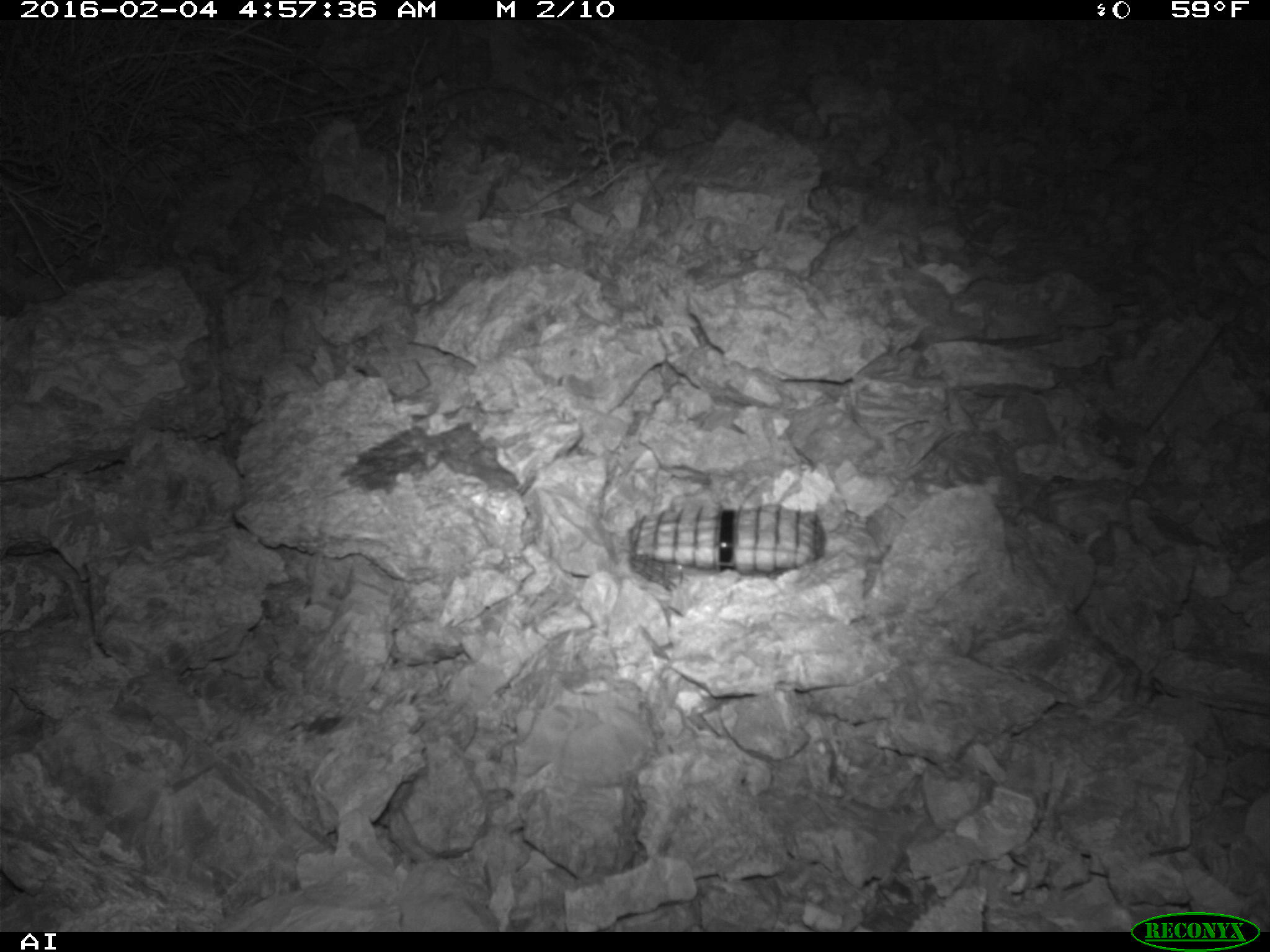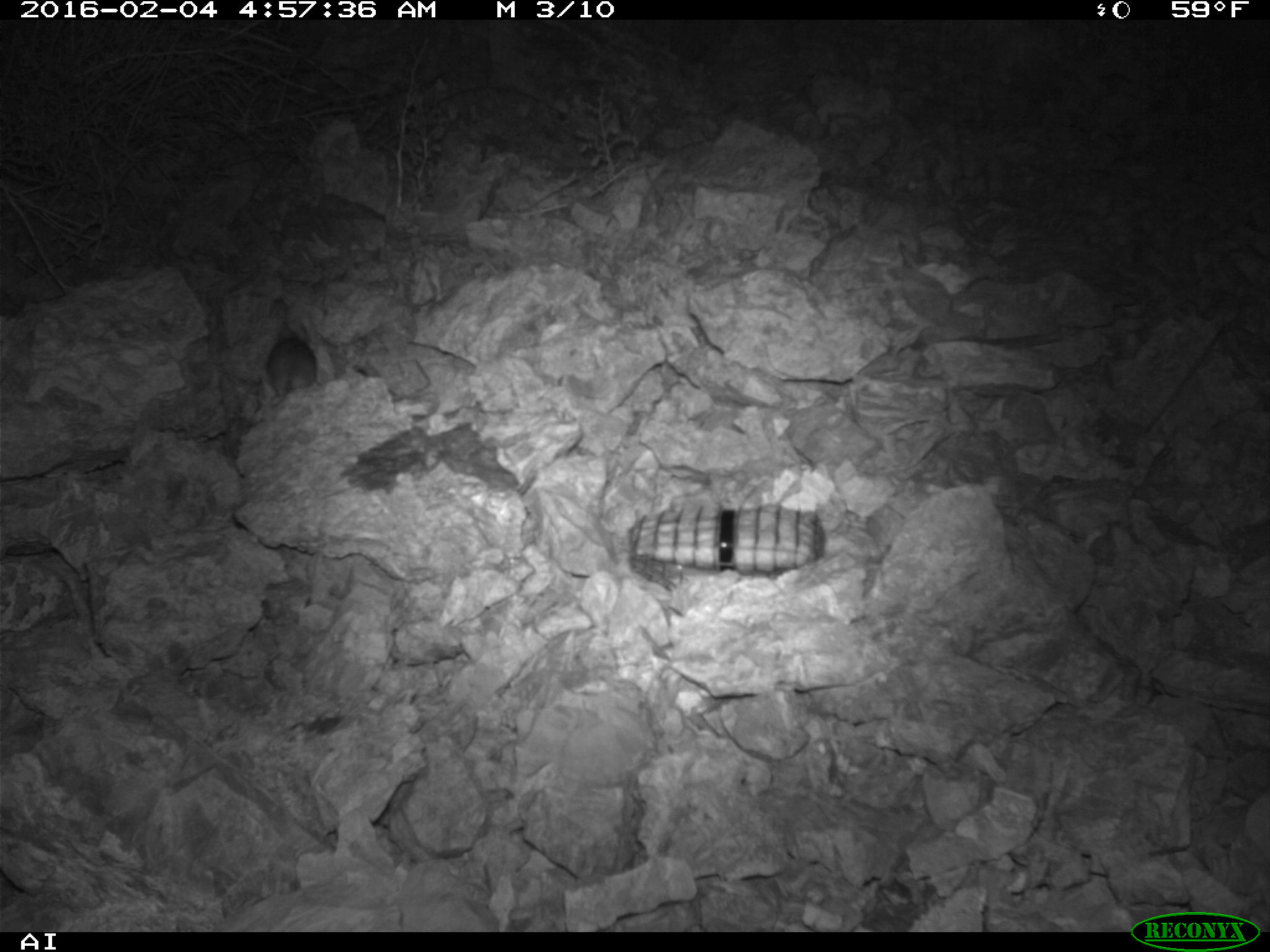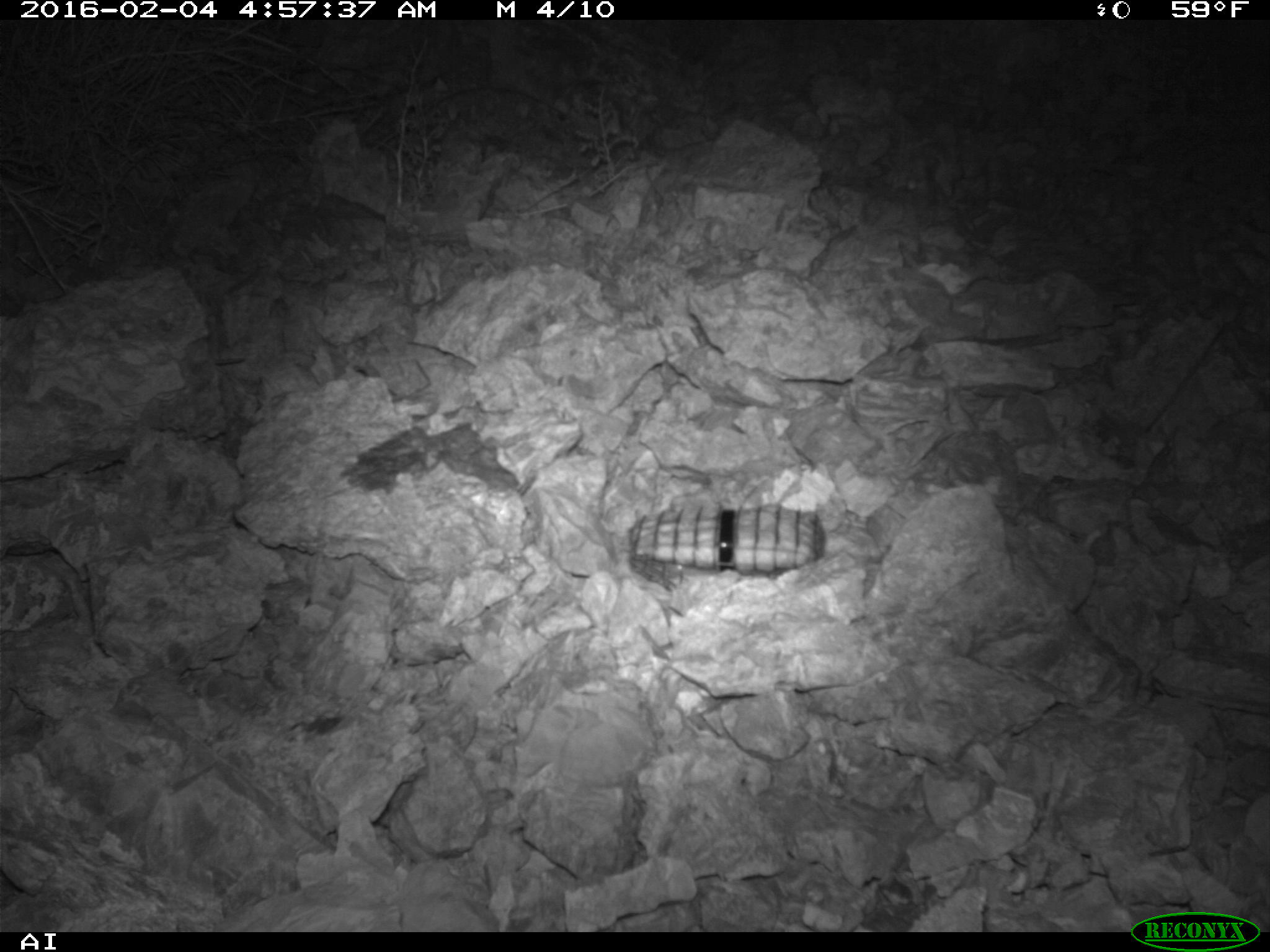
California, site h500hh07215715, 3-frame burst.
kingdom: Animalia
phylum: Chordata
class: Mammalia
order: Rodentia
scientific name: Rodentia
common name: rodent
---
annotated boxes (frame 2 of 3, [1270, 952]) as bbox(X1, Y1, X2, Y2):
rodent: bbox(262, 321, 317, 407)